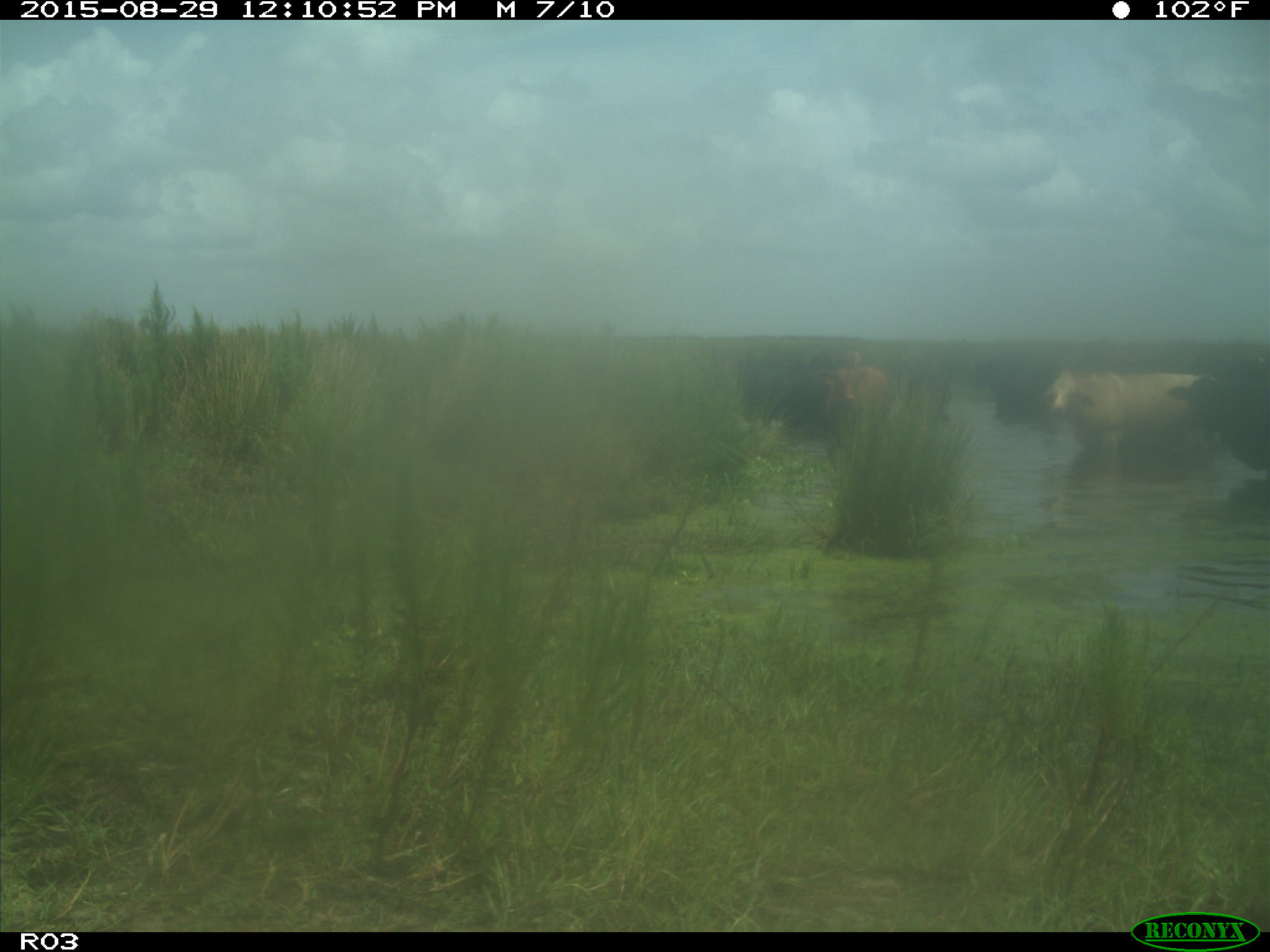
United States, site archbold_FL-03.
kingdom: Animalia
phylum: Chordata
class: Mammalia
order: Artiodactyla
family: Bovidae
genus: Bos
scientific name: Bos taurus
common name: domestic cow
Bos taurus (domestic cow).